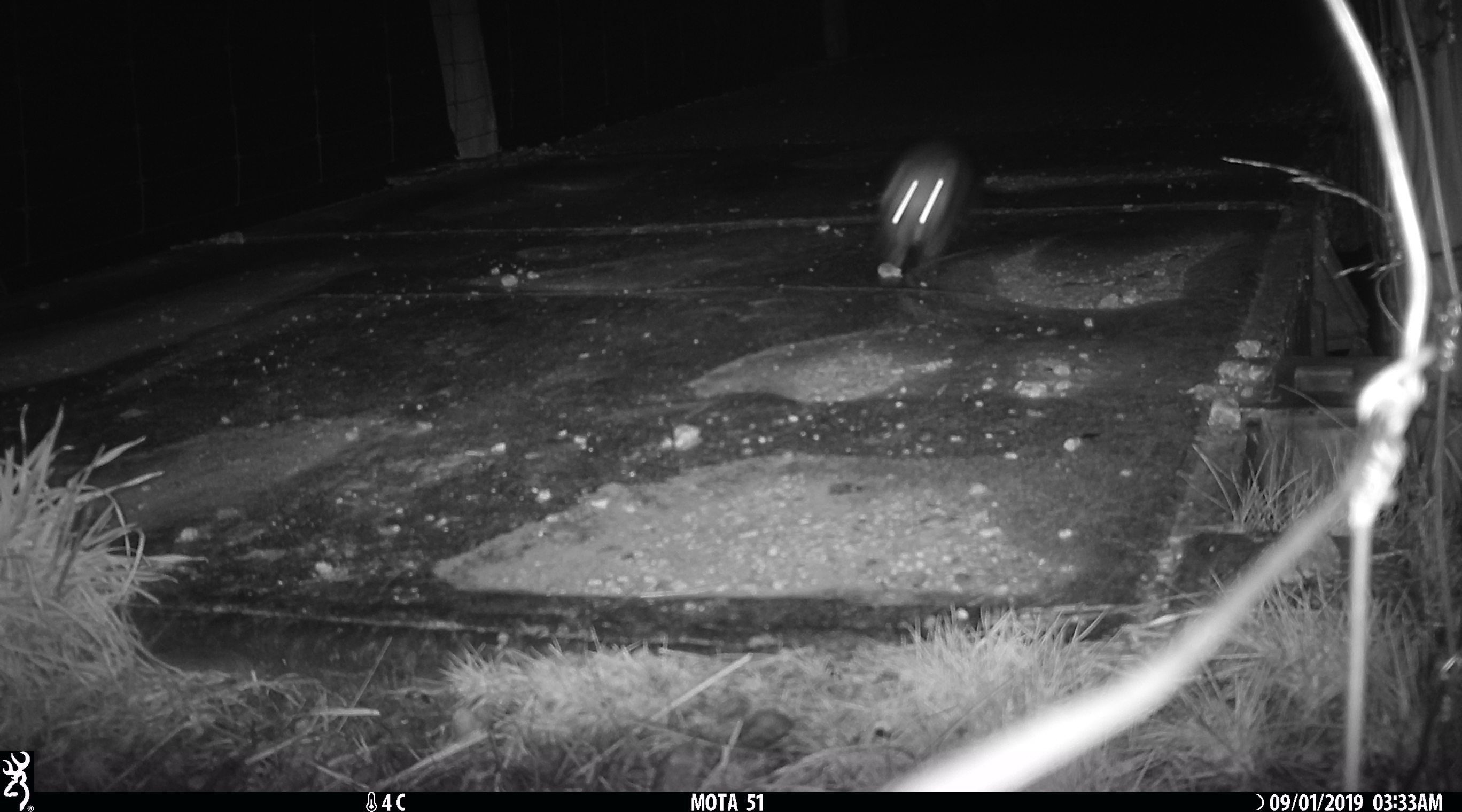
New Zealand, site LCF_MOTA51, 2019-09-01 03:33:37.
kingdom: Animalia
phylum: Chordata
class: Mammalia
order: Carnivora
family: Mustelidae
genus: Mustela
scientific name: Mustela furo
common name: ferret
Ferret (Mustela furo).